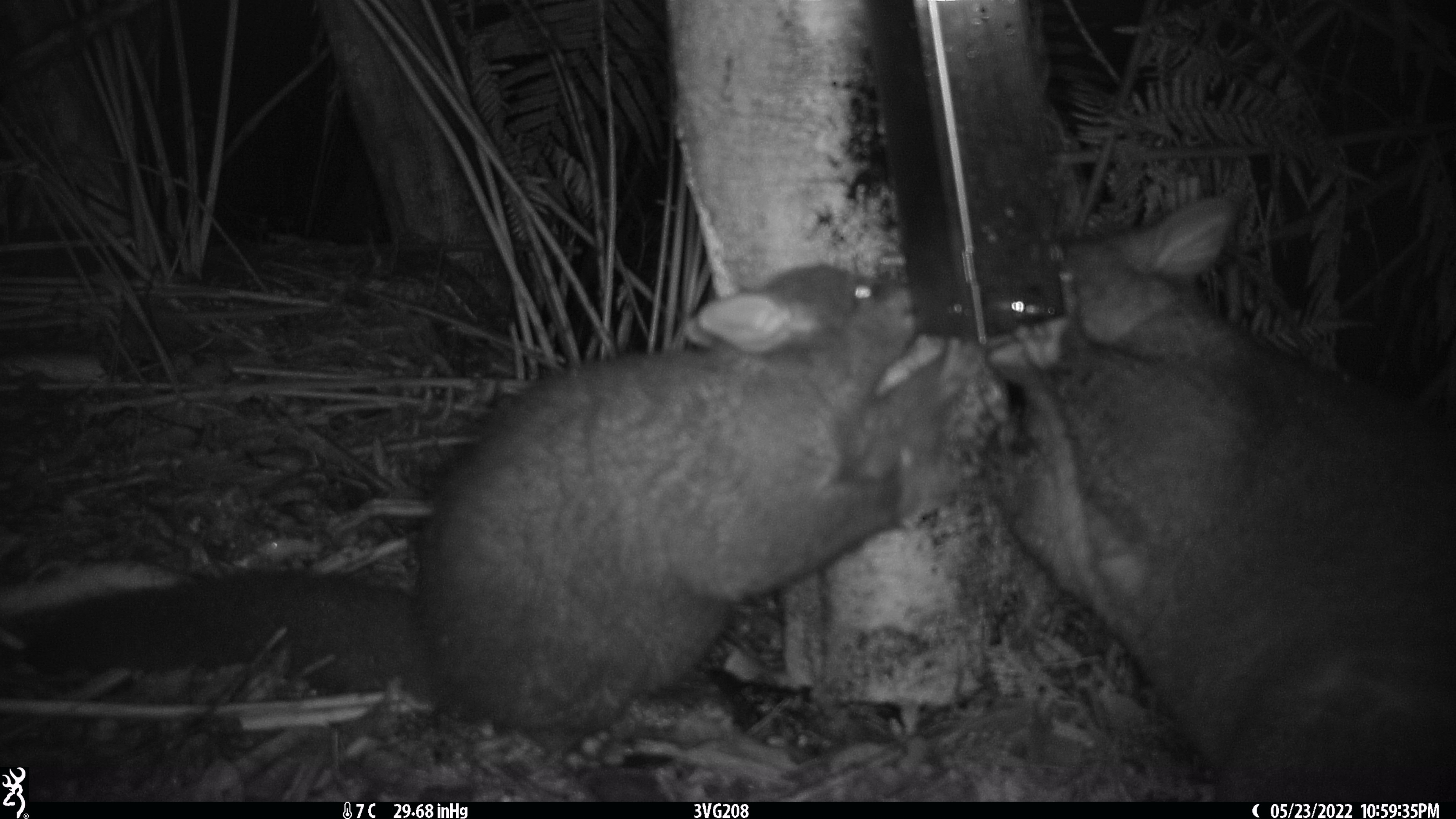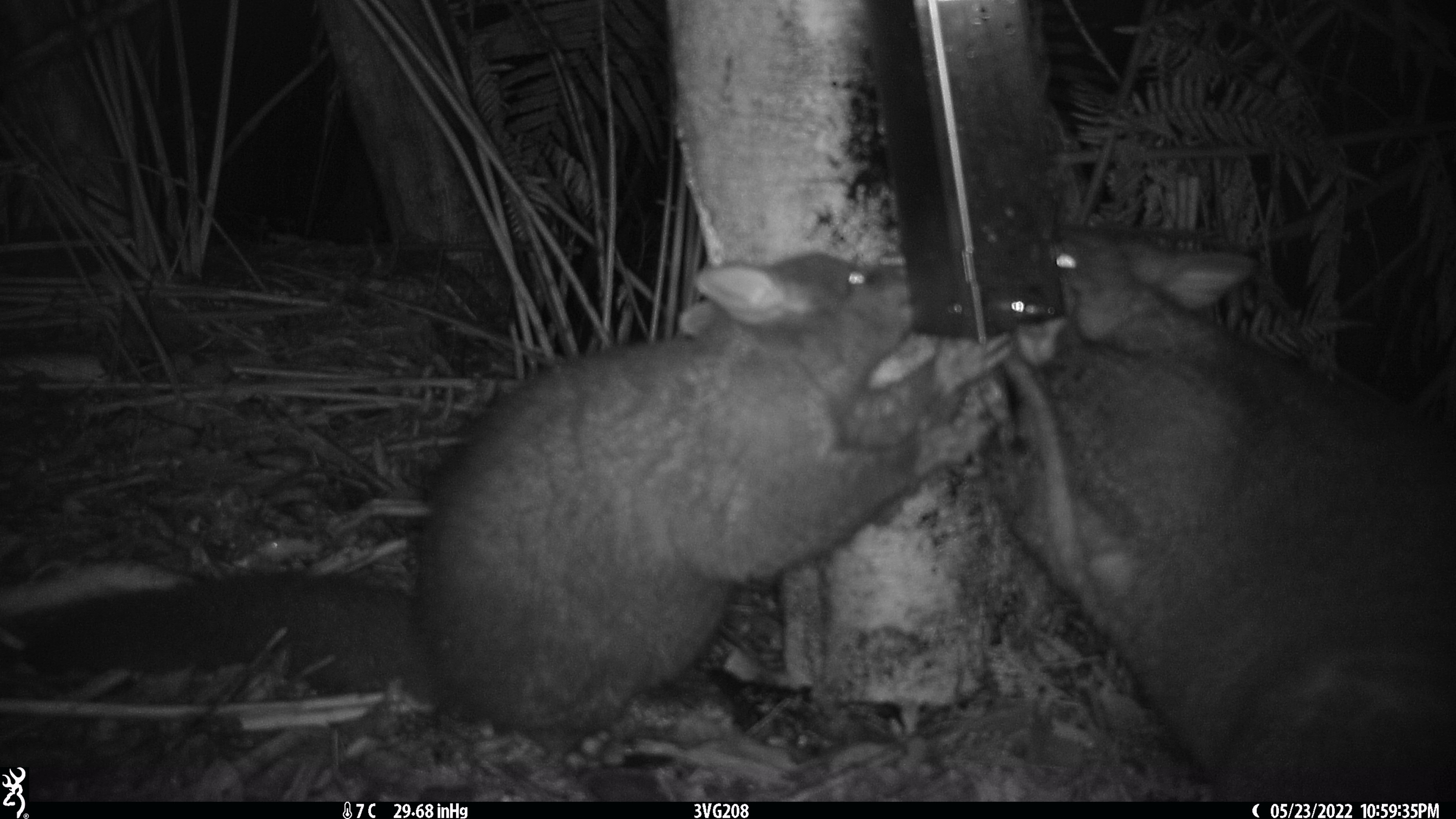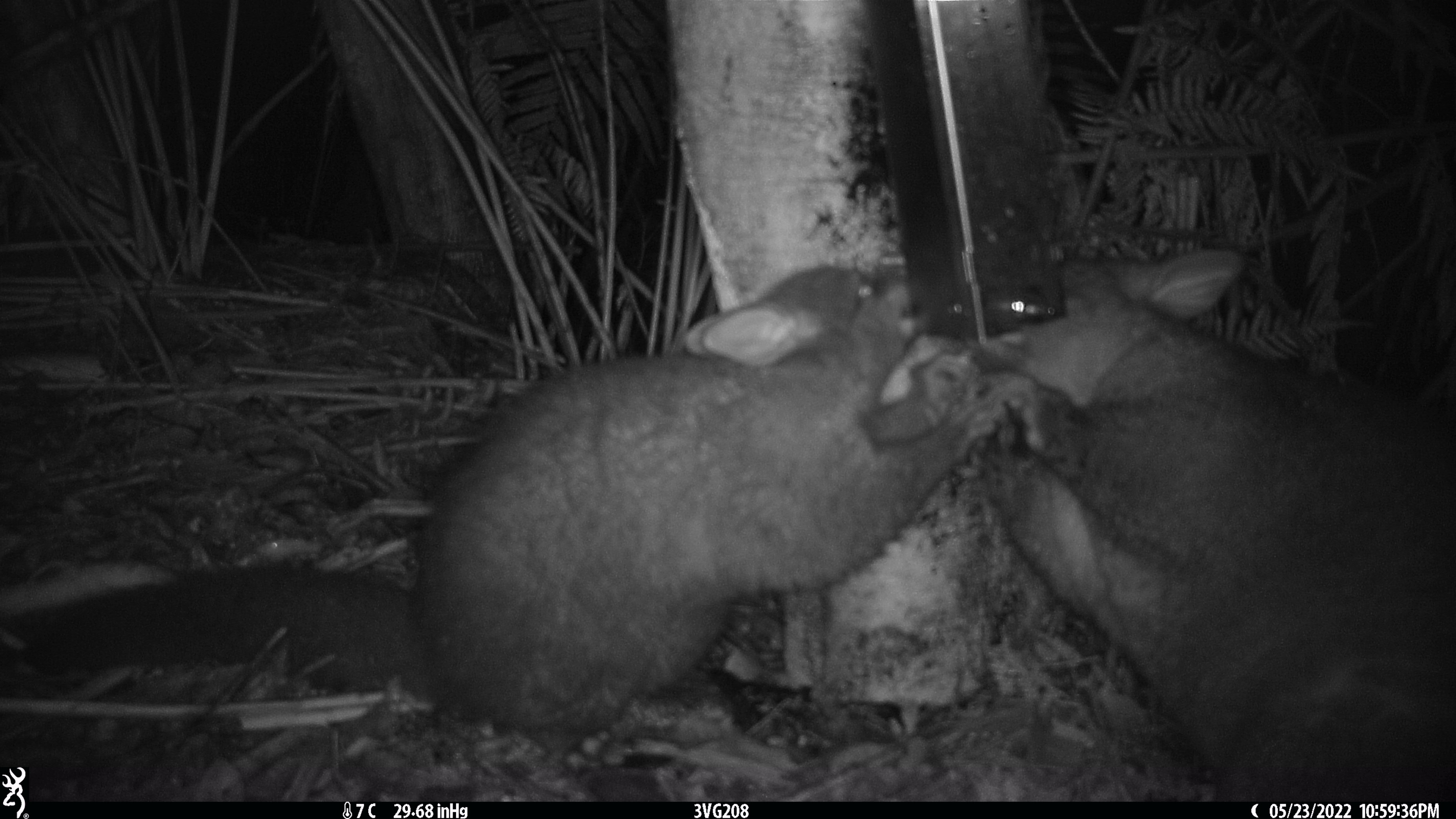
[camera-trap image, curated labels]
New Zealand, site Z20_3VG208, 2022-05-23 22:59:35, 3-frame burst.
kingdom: Animalia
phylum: Chordata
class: Mammalia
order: Diprotodontia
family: Phalangeridae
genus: Trichosurus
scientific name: Trichosurus vulpecula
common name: common brushtail possum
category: possum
Possum (common brushtail possum) (Trichosurus vulpecula).